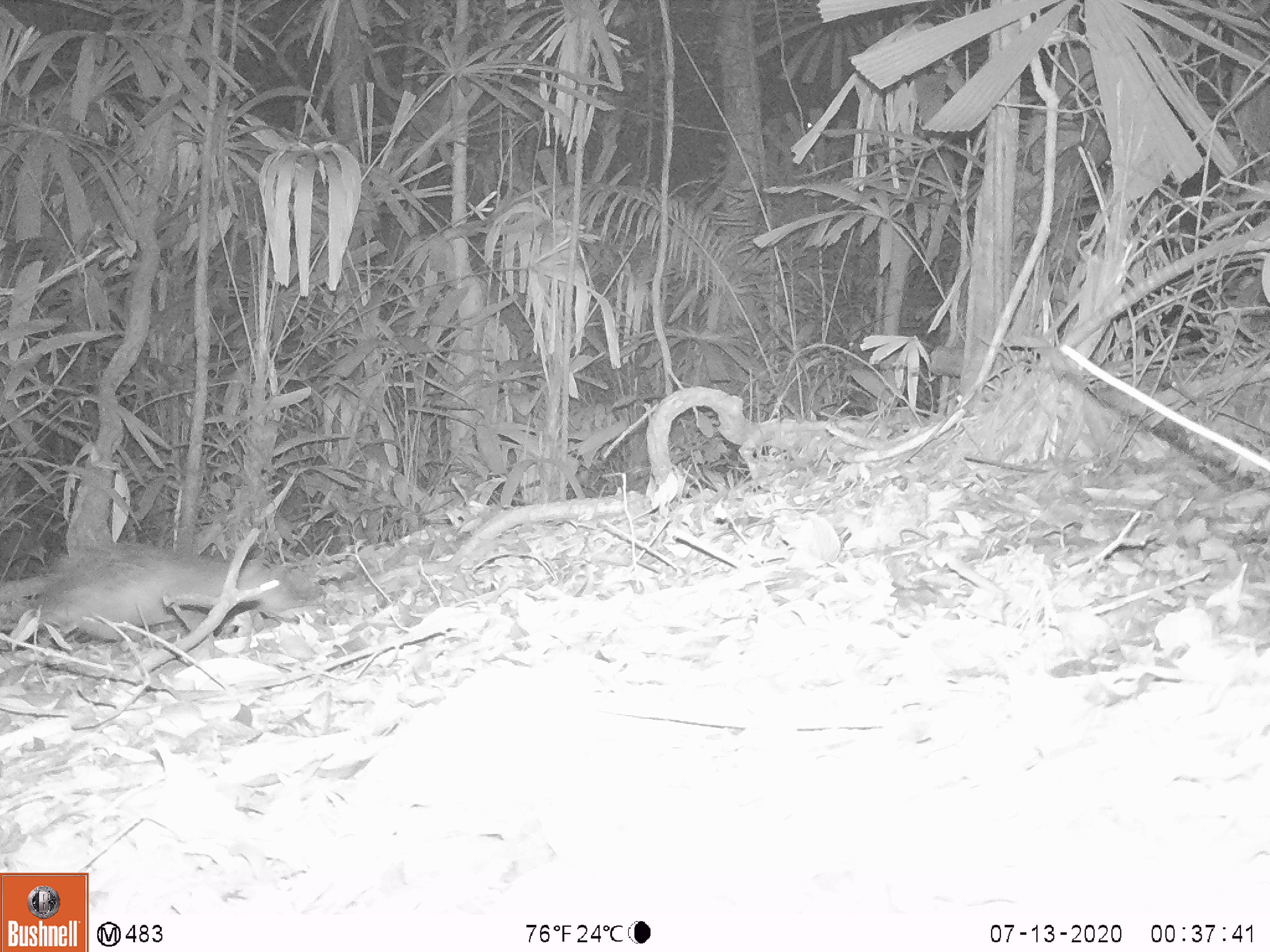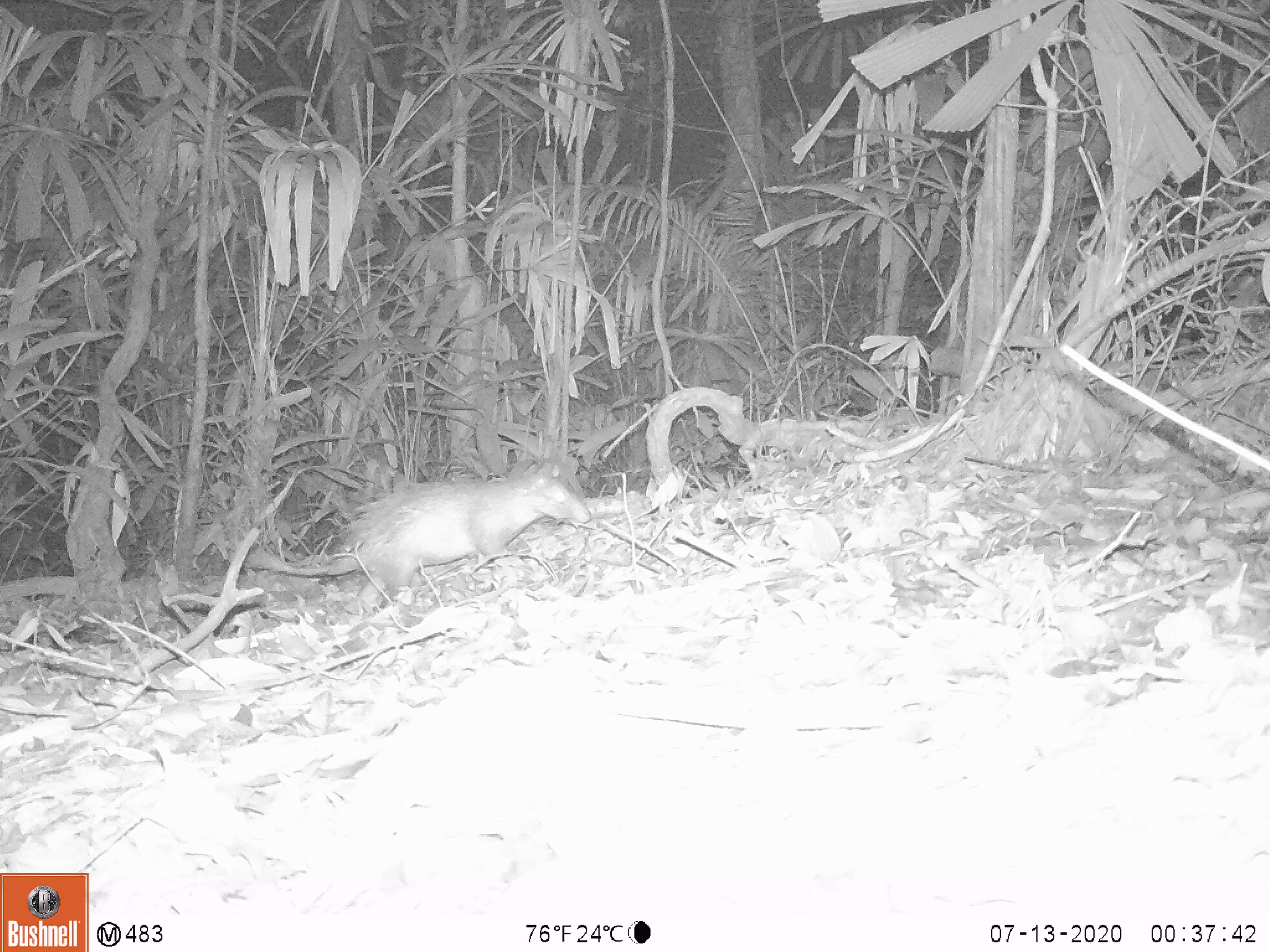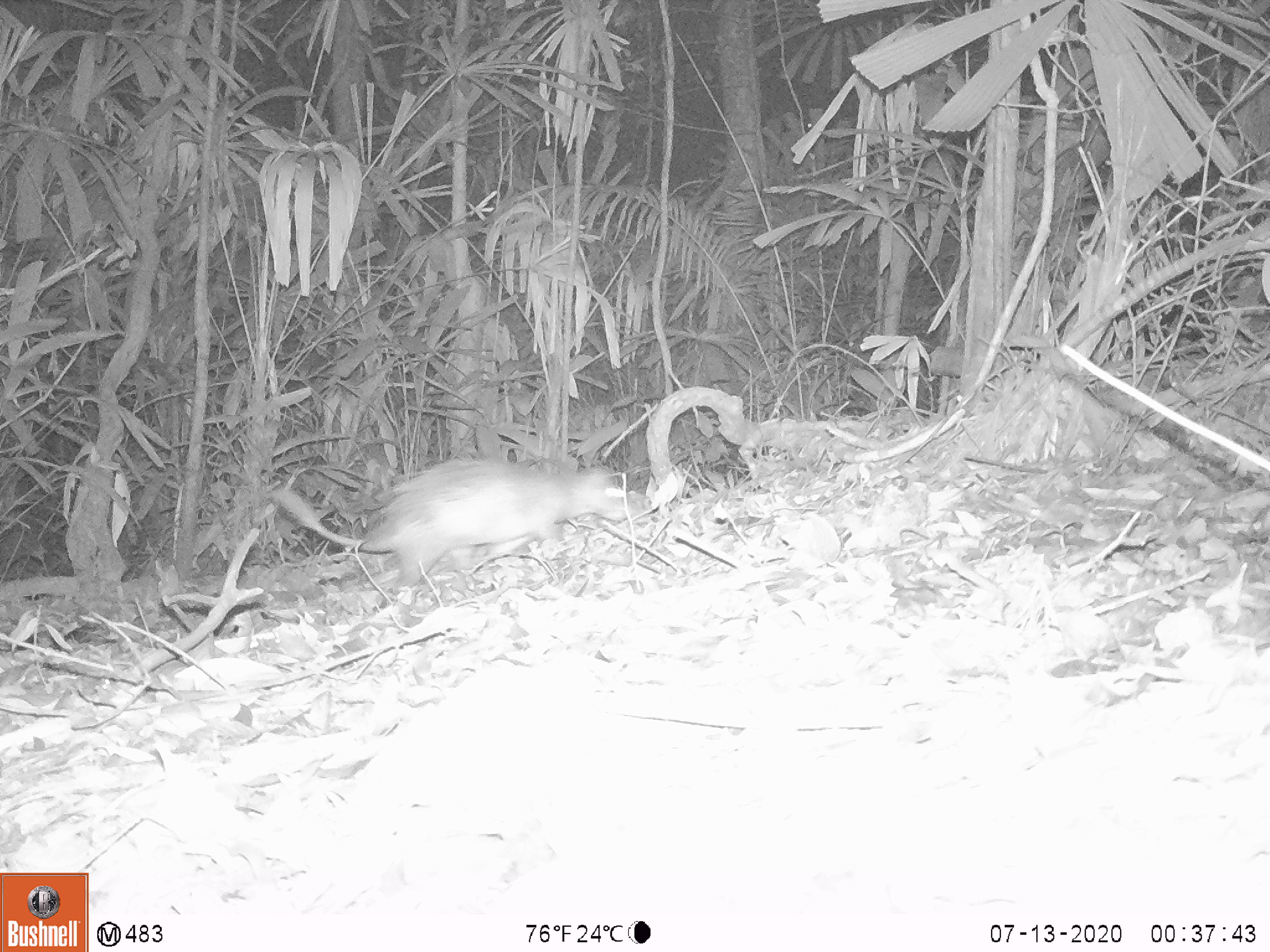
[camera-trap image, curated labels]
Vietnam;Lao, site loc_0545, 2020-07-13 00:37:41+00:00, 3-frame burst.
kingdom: Animalia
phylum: Chordata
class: Mammalia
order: Rodentia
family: Hystricidae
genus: Atherurus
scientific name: Atherurus macrourus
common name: asiatic brush-tailed porcupine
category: asiatic brush tailed porcupine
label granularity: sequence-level